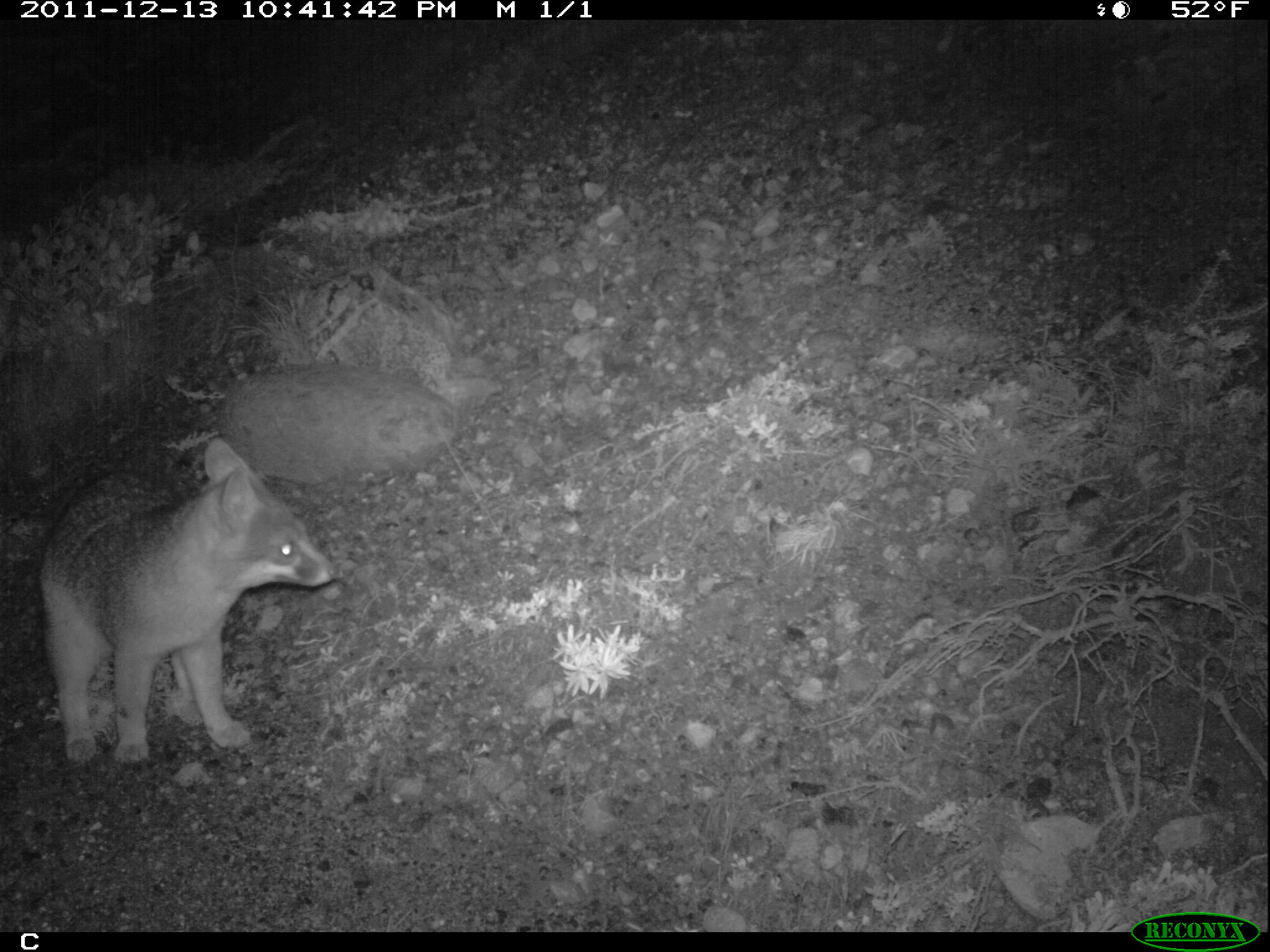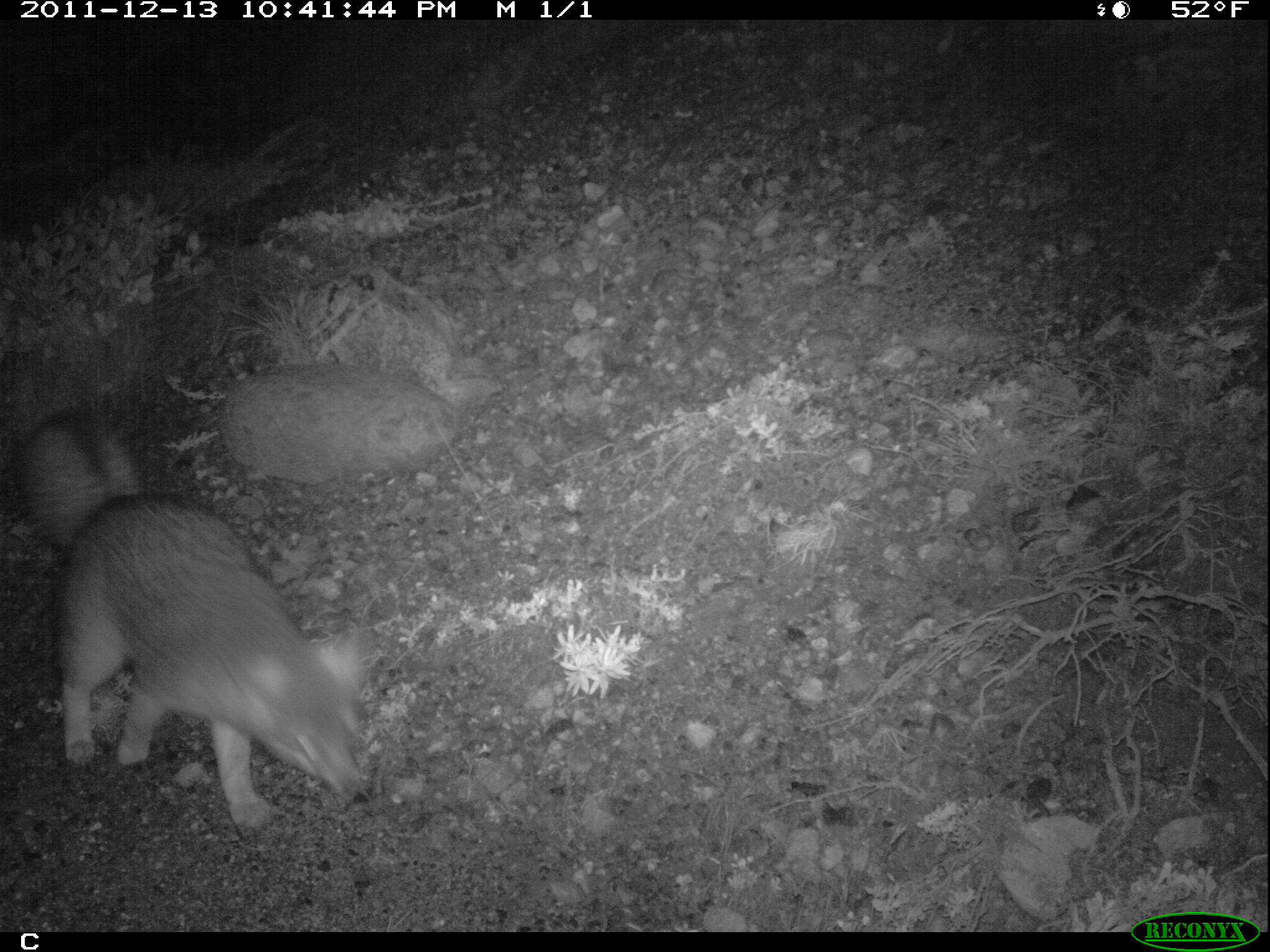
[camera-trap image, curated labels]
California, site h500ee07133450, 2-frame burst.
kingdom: Animalia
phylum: Chordata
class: Mammalia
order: Carnivora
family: Canidae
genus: Urocyon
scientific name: Urocyon littoralis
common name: island fox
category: fox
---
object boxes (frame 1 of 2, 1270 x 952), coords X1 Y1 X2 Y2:
fox: 37 436 336 765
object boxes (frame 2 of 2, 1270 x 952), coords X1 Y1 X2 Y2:
fox: 10 408 369 831